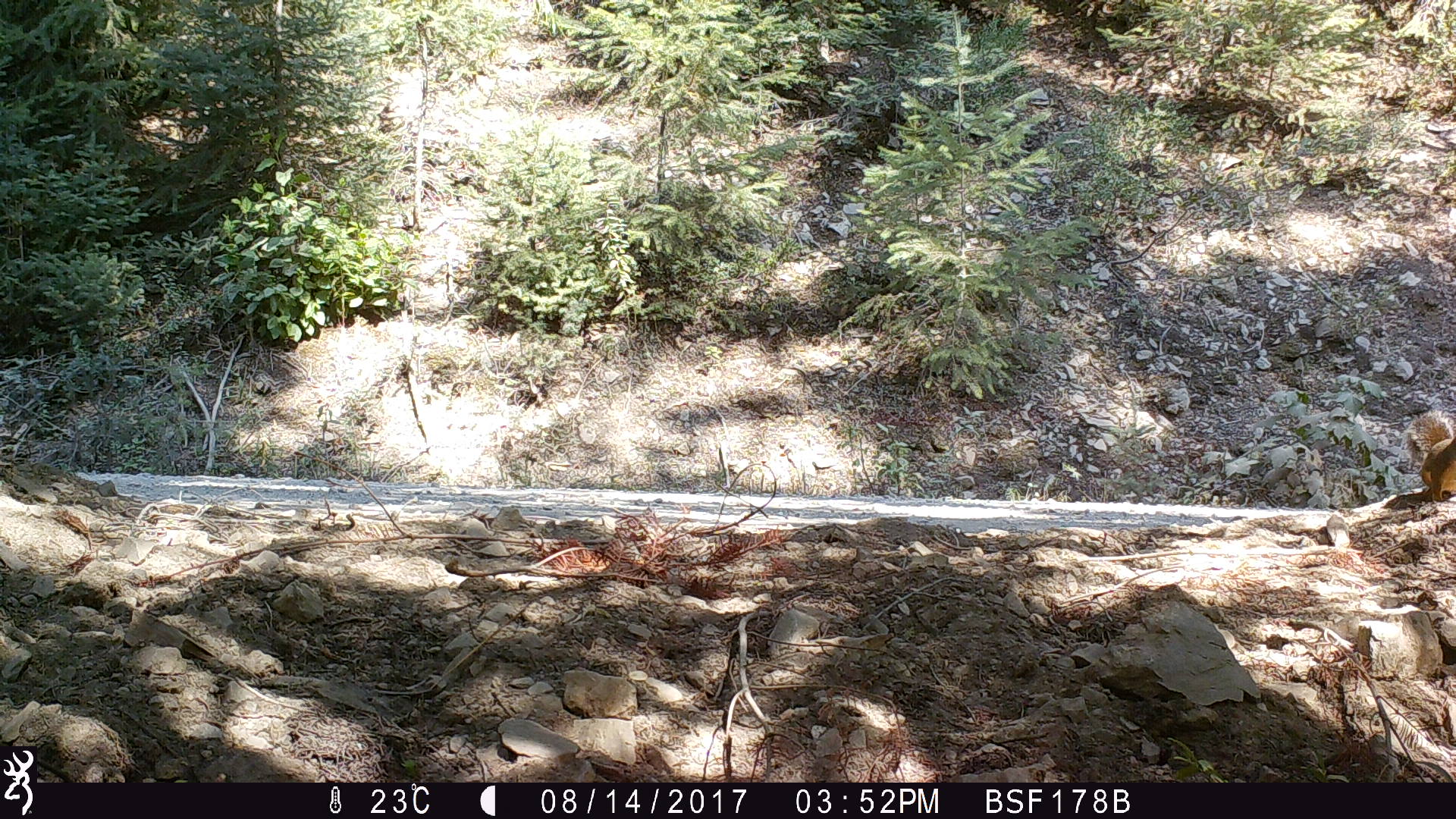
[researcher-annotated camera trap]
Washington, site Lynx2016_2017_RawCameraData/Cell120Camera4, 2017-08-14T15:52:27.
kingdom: Animalia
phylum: Chordata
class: Mammalia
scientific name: Mammalia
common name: small mammal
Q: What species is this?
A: Small mammal (Mammalia).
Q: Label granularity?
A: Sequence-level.